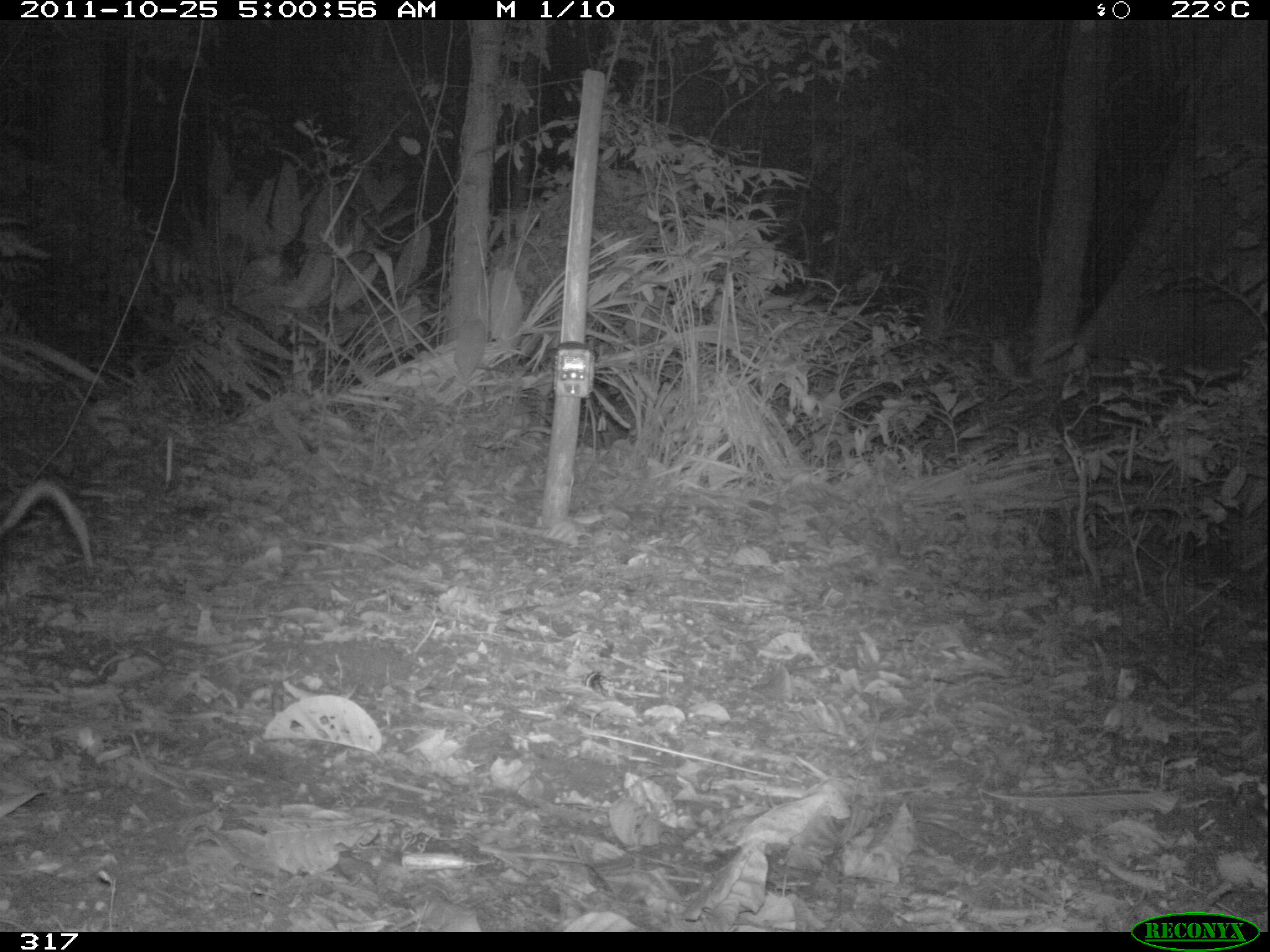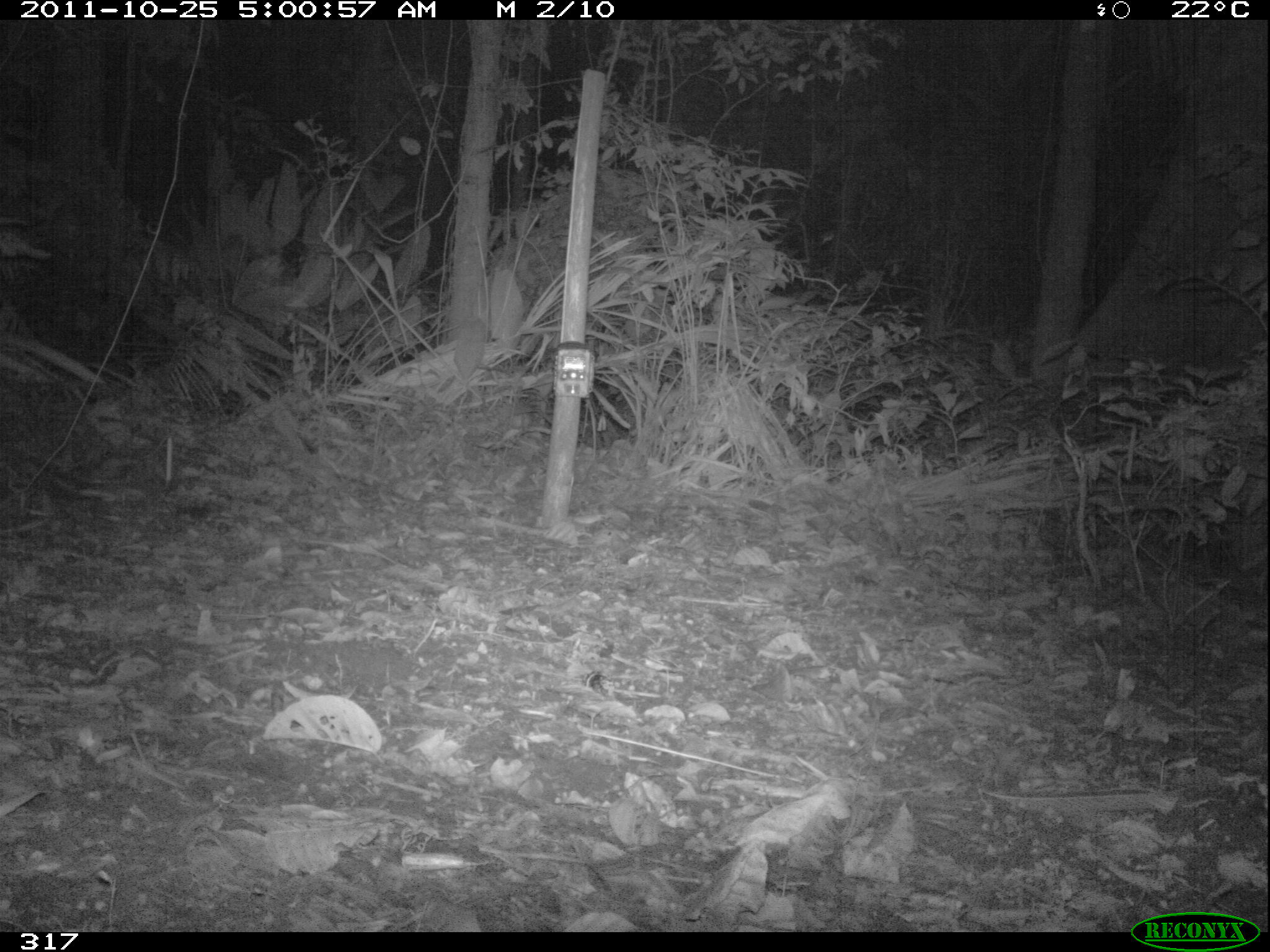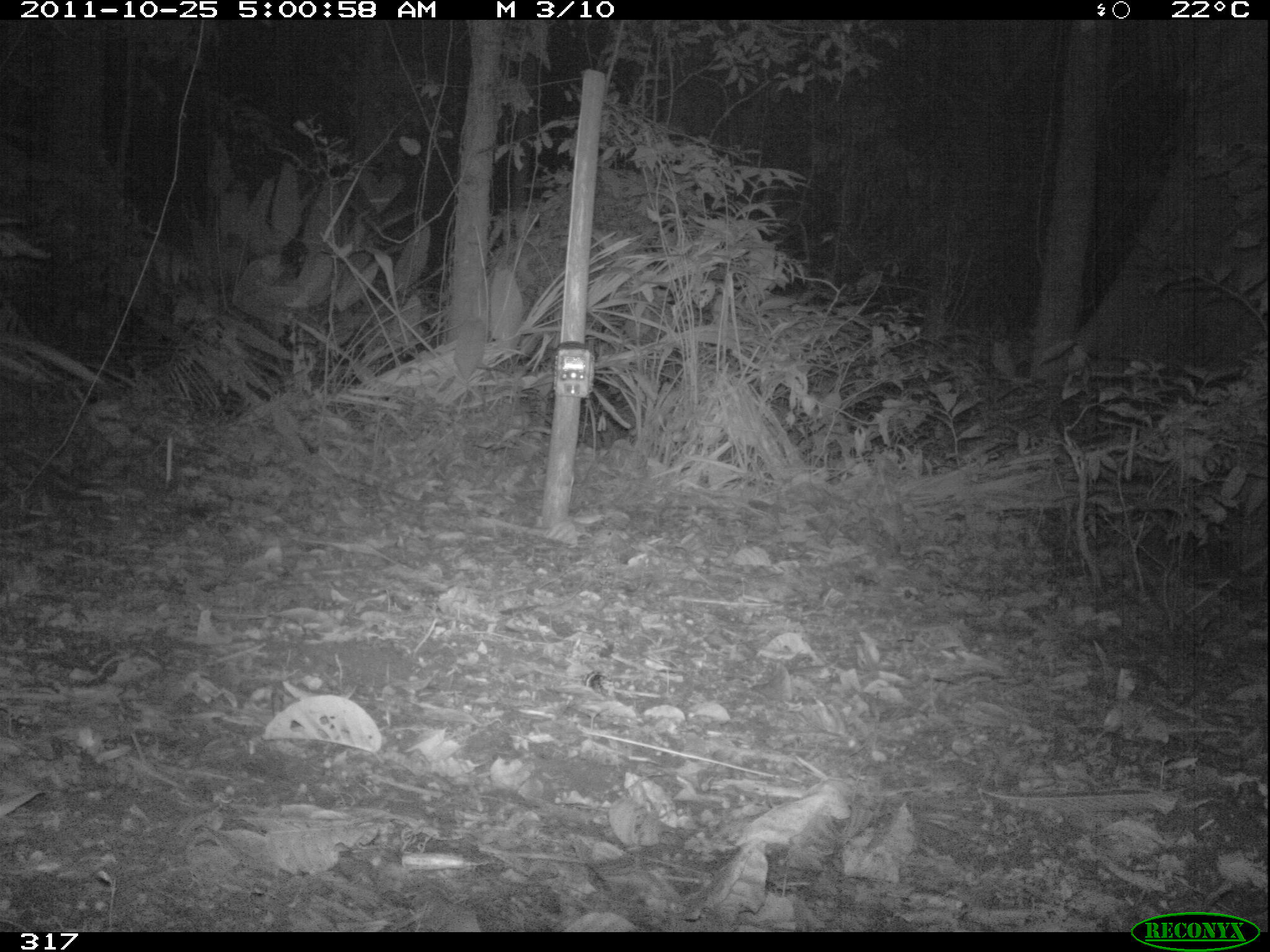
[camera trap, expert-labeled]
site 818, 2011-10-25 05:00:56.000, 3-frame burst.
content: unidentified animal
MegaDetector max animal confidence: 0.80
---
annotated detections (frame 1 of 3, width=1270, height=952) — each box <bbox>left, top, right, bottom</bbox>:
unknown: <bbox>0, 482, 93, 573</bbox>